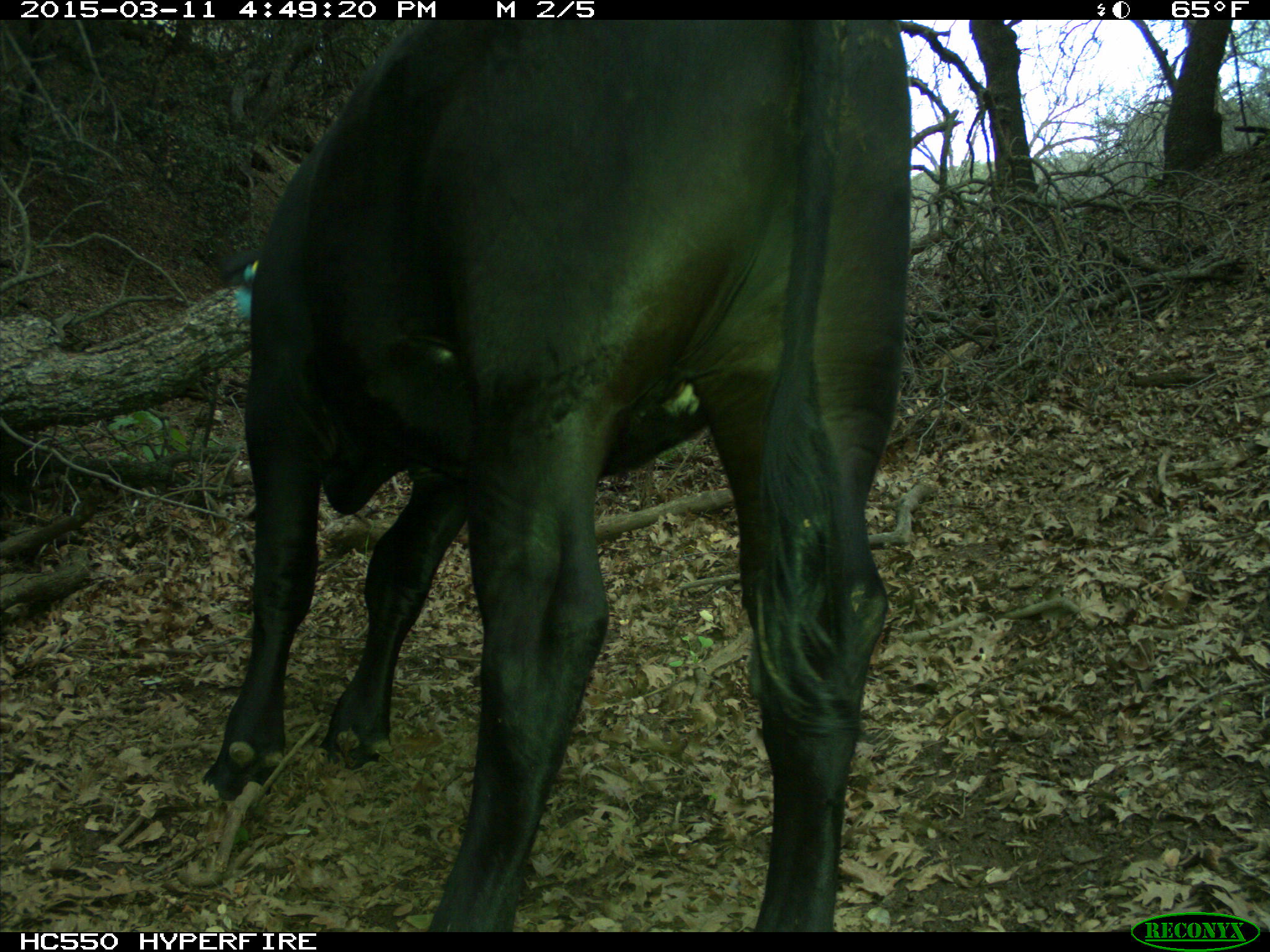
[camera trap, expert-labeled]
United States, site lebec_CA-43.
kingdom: Animalia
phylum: Chordata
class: Mammalia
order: Artiodactyla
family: Bovidae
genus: Bos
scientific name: Bos taurus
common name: domestic cow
Bos taurus (domestic cow).